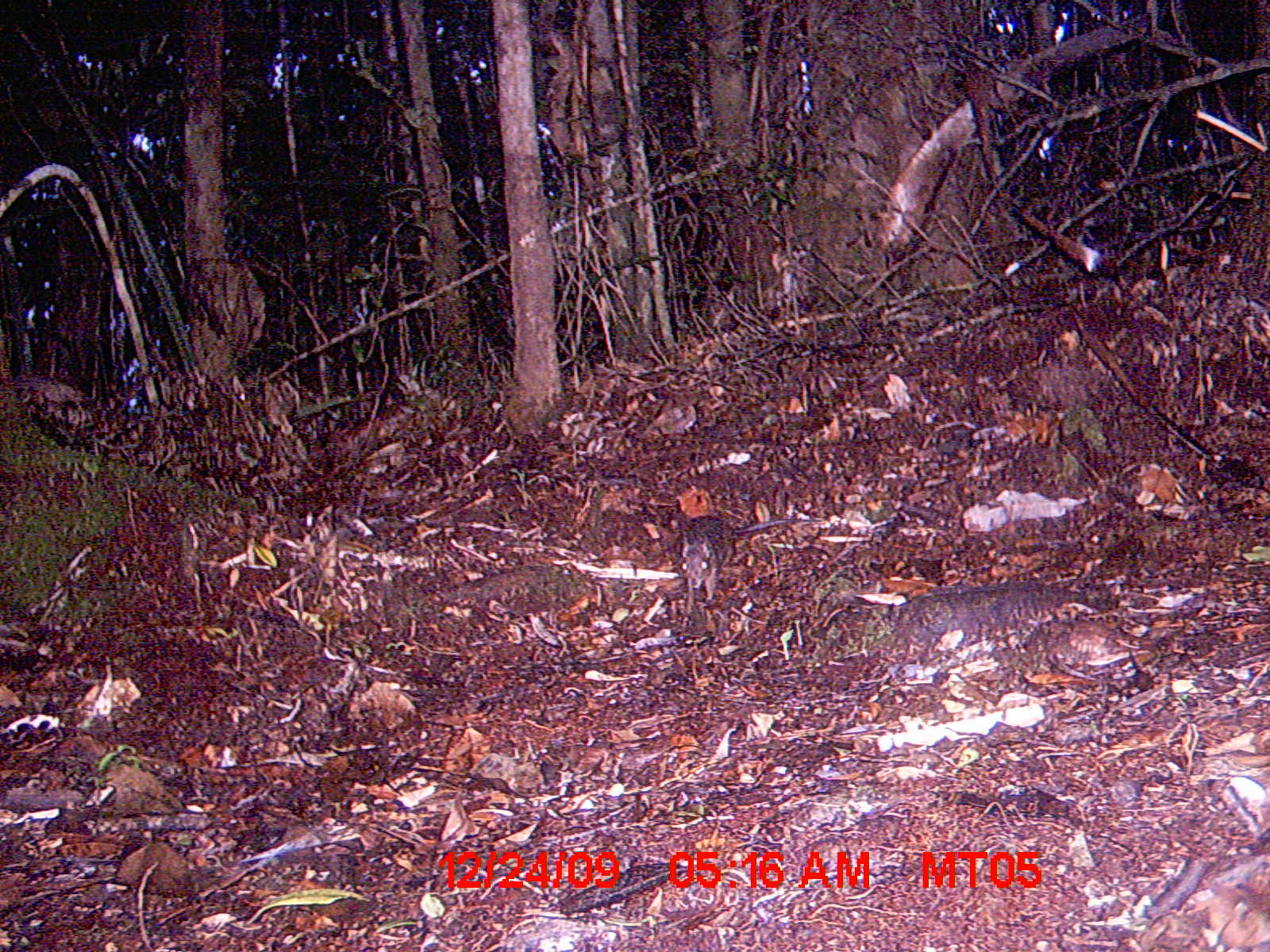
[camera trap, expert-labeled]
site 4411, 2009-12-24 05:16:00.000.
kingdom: Animalia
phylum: Chordata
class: Mammalia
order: Rodentia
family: Nesomyidae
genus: Hypogeomys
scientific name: Hypogeomys antimena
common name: malagasy giant rat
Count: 1.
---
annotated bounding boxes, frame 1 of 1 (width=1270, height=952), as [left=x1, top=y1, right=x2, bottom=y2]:
hypogeomys antimena: [left=677, top=514, right=821, bottom=615]